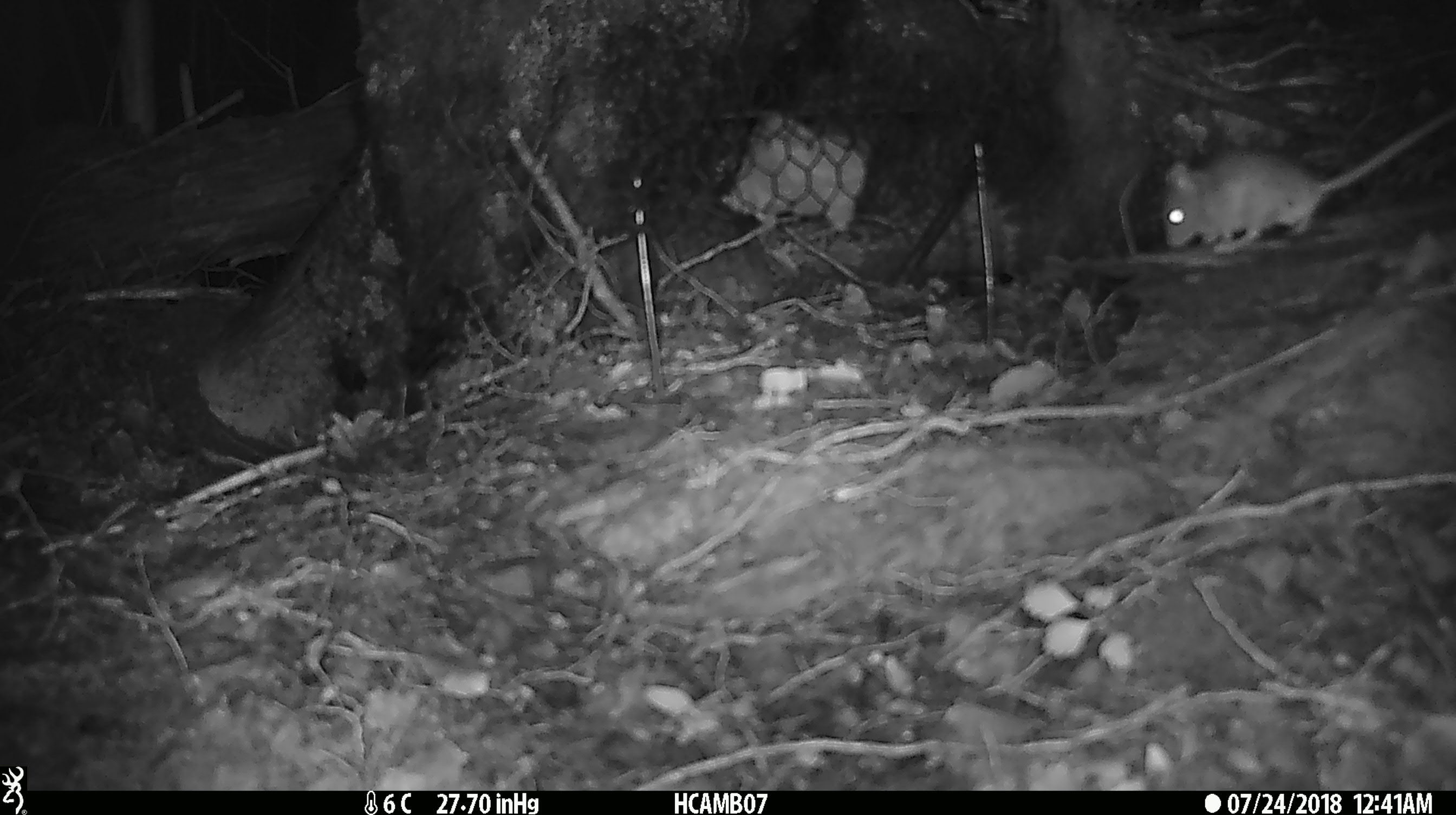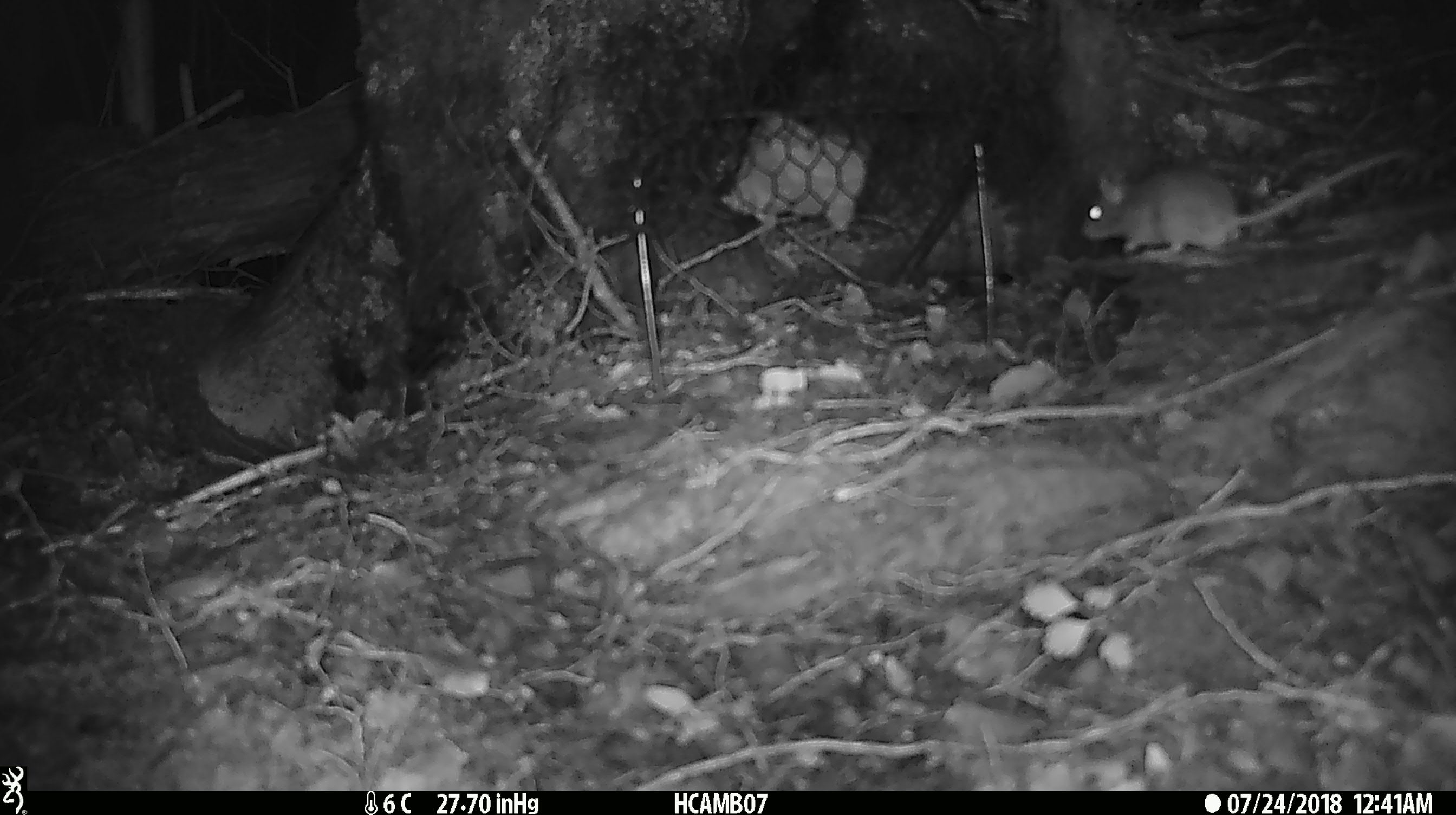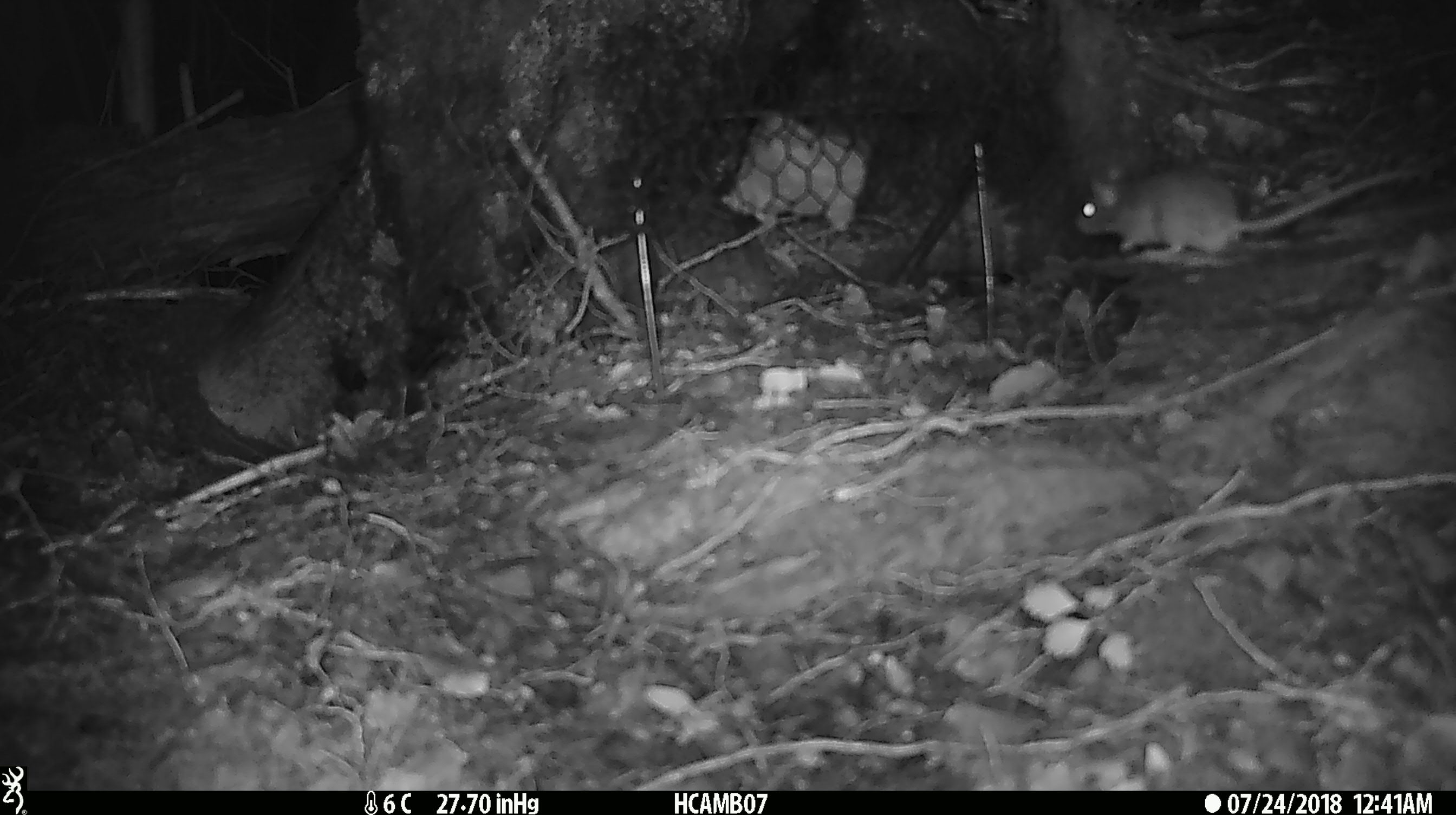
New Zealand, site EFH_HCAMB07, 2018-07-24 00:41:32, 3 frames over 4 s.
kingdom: Animalia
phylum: Chordata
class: Mammalia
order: Rodentia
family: Muridae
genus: Mus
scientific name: Mus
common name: mouse